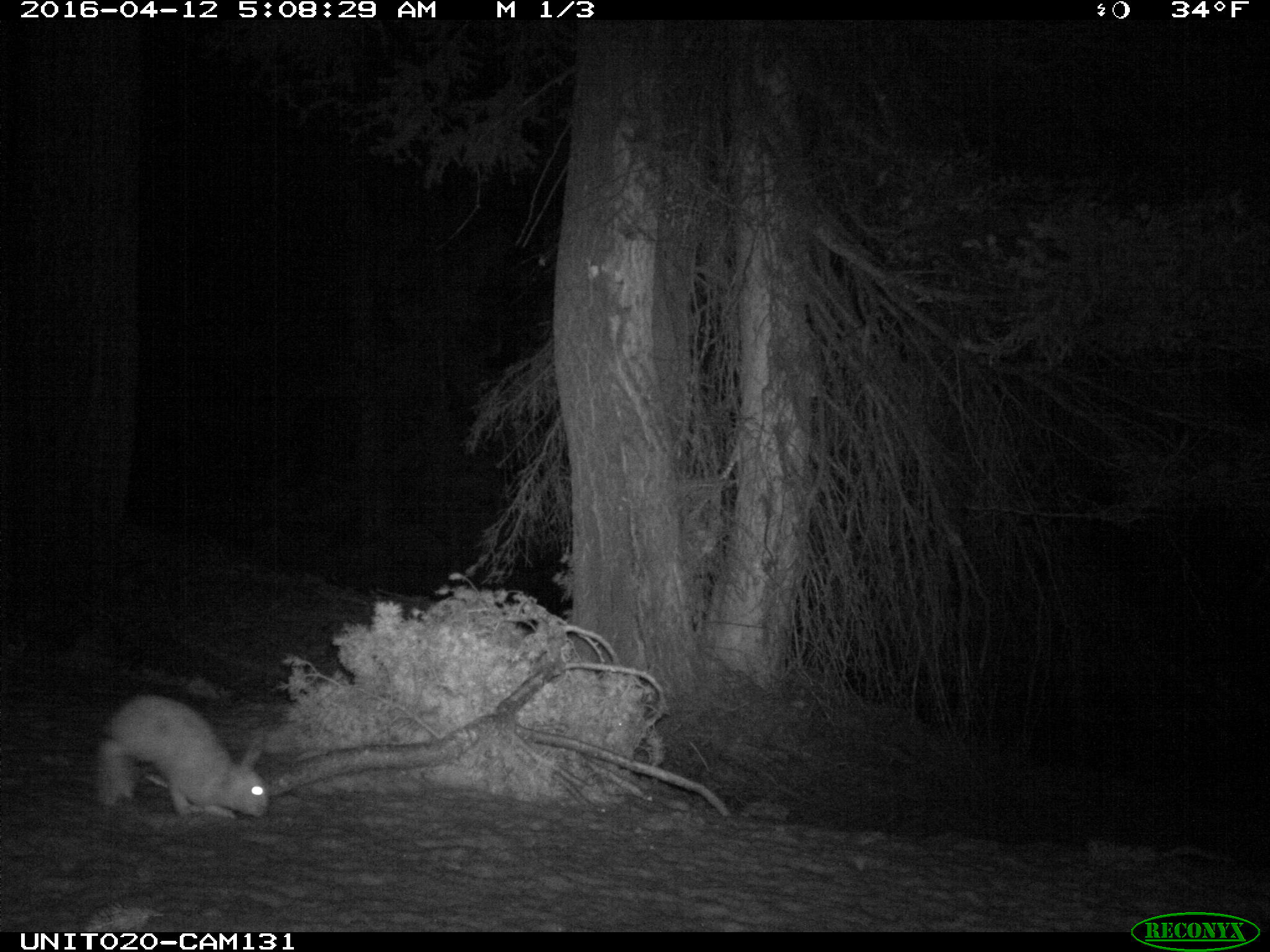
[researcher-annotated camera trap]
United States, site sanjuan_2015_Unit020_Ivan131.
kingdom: Animalia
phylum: Chordata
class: Mammalia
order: Lagomorpha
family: Leporidae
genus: Lepus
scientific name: Lepus americanus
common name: snowshoe hare